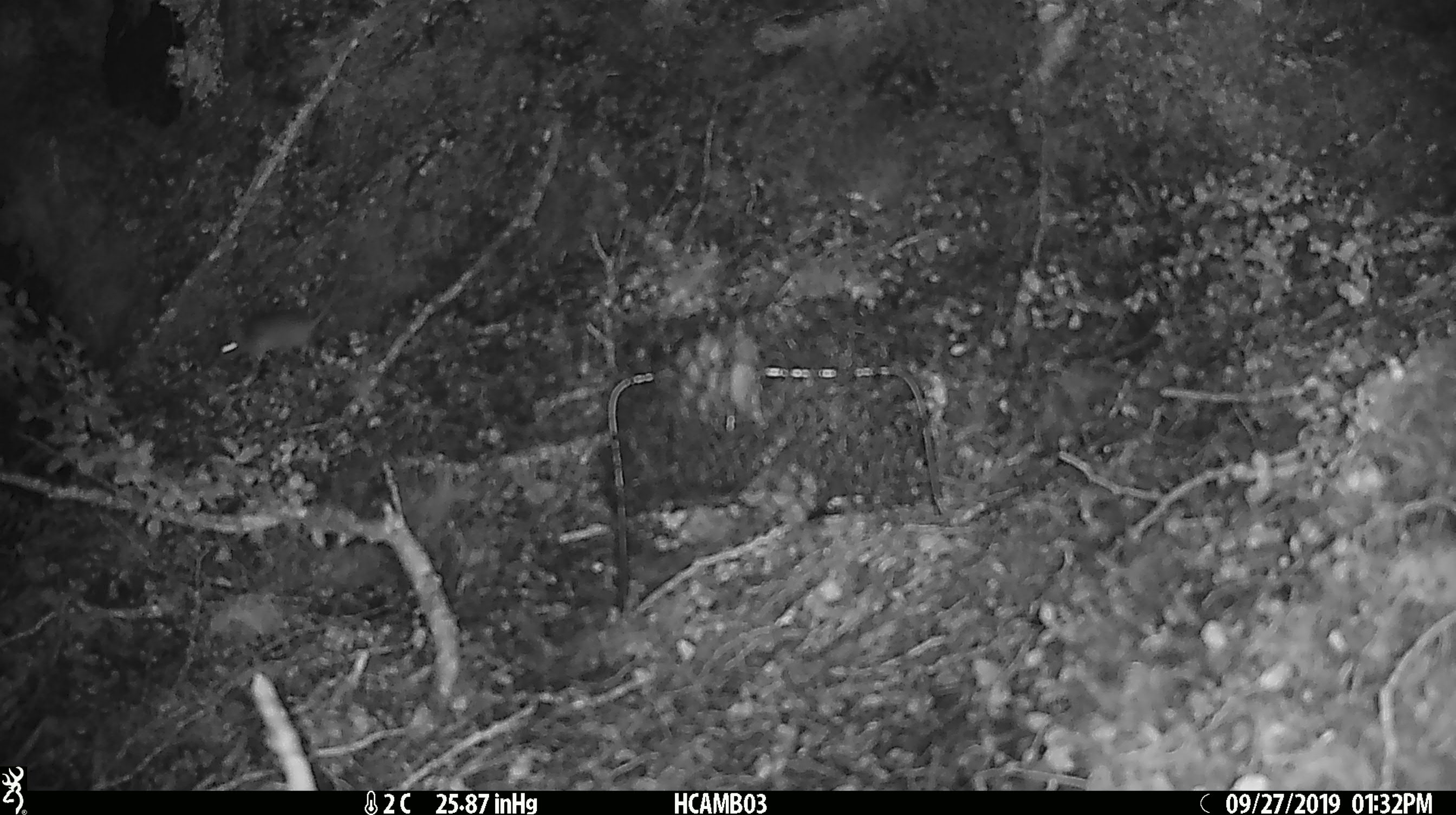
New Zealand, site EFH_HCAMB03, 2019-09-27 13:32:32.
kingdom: Animalia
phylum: Chordata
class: Mammalia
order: Rodentia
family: Muridae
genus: Mus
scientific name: Mus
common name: mouse